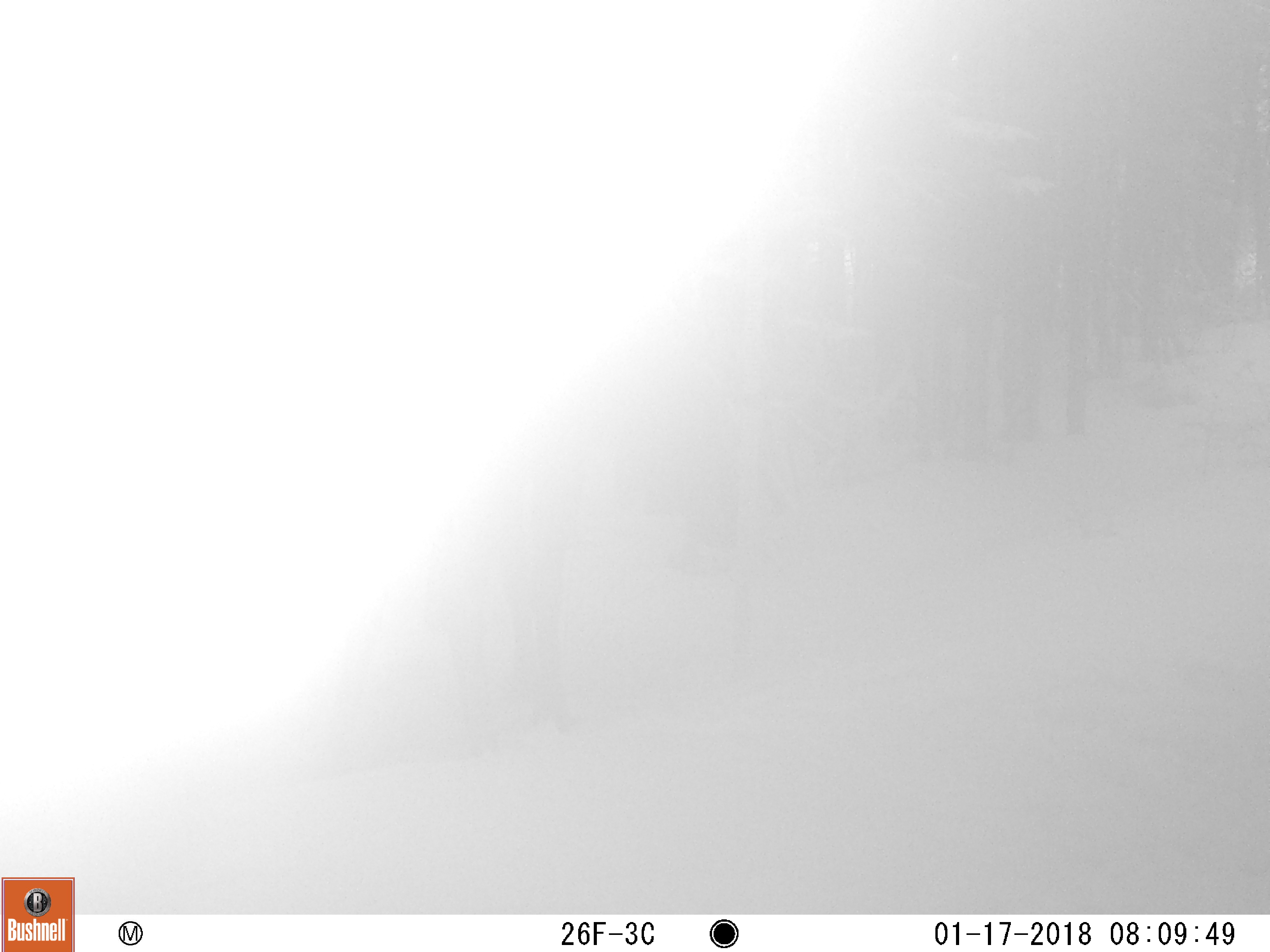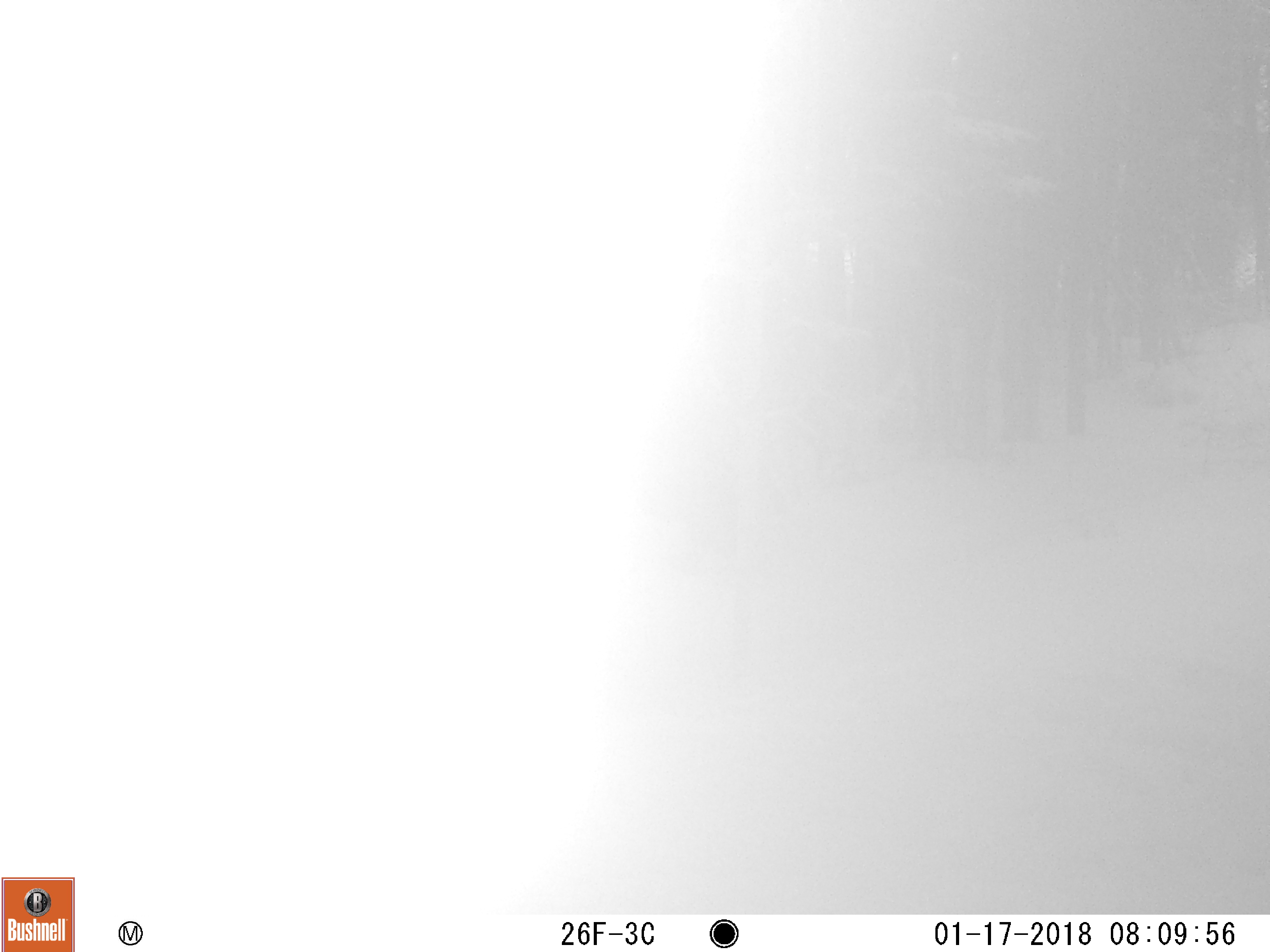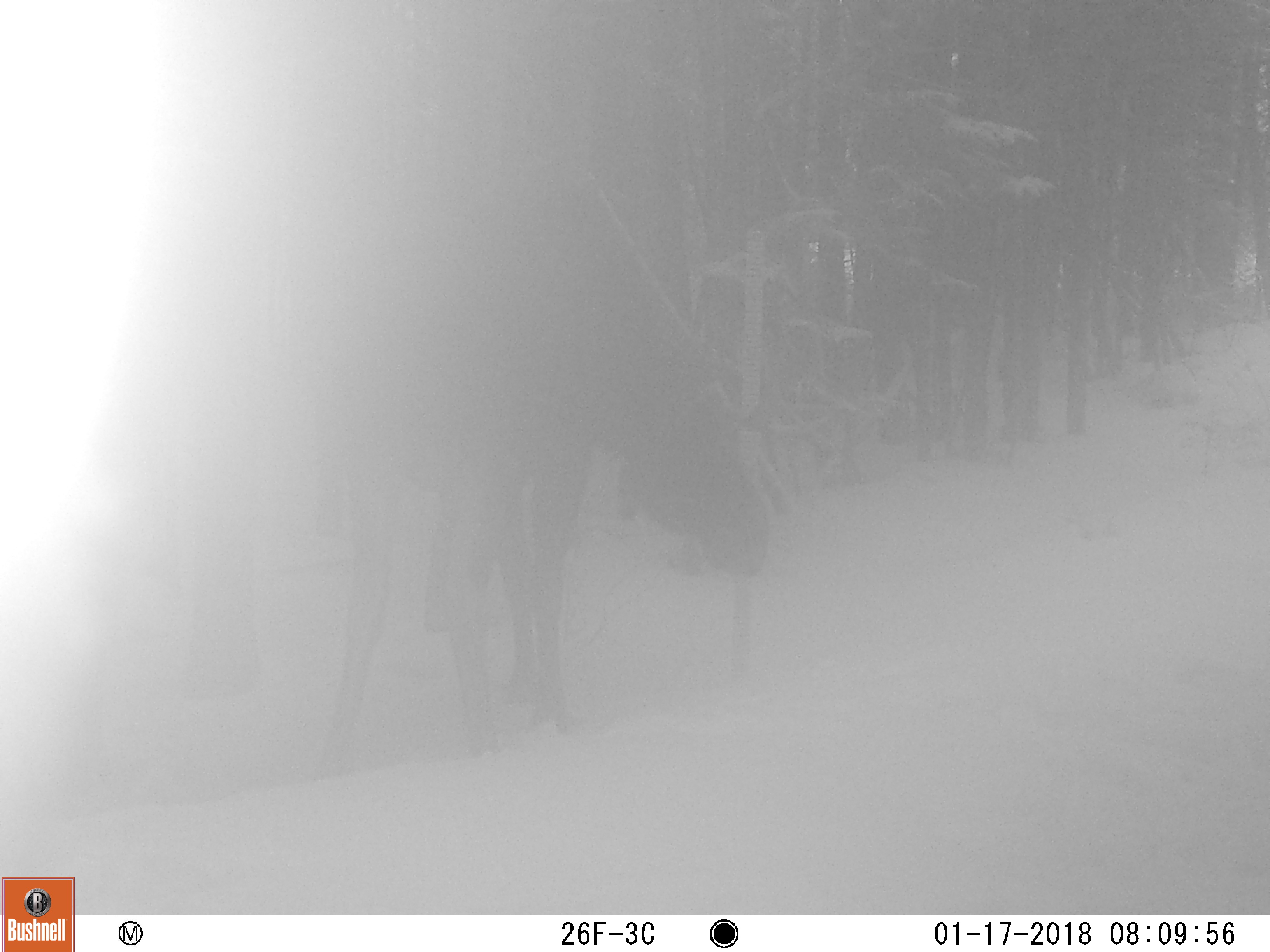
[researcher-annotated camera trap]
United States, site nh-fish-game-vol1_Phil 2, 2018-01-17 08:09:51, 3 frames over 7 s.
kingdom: Animalia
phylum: Chordata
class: Mammalia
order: Artiodactyla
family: Cervidae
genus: Alces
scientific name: Alces alces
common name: moose